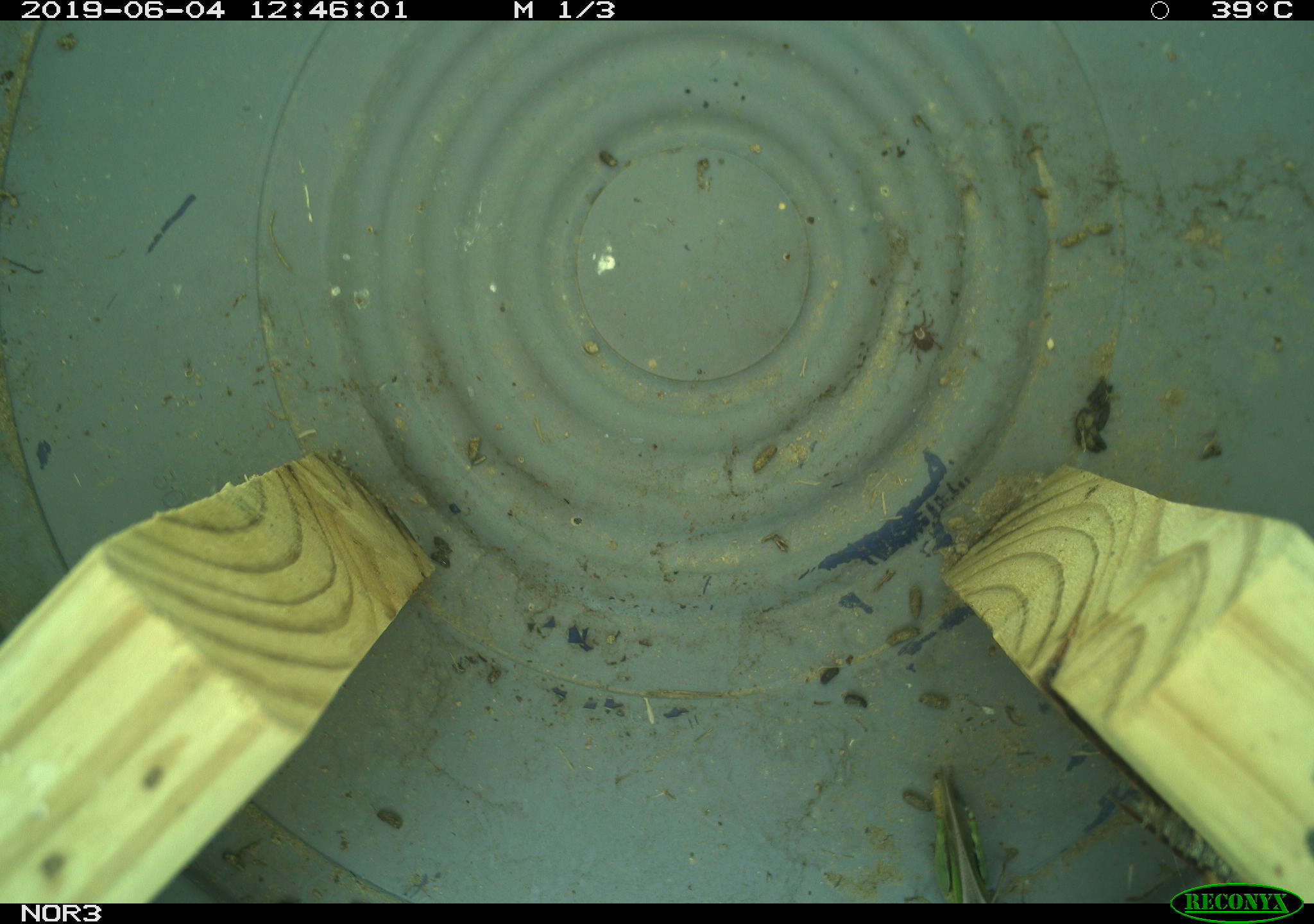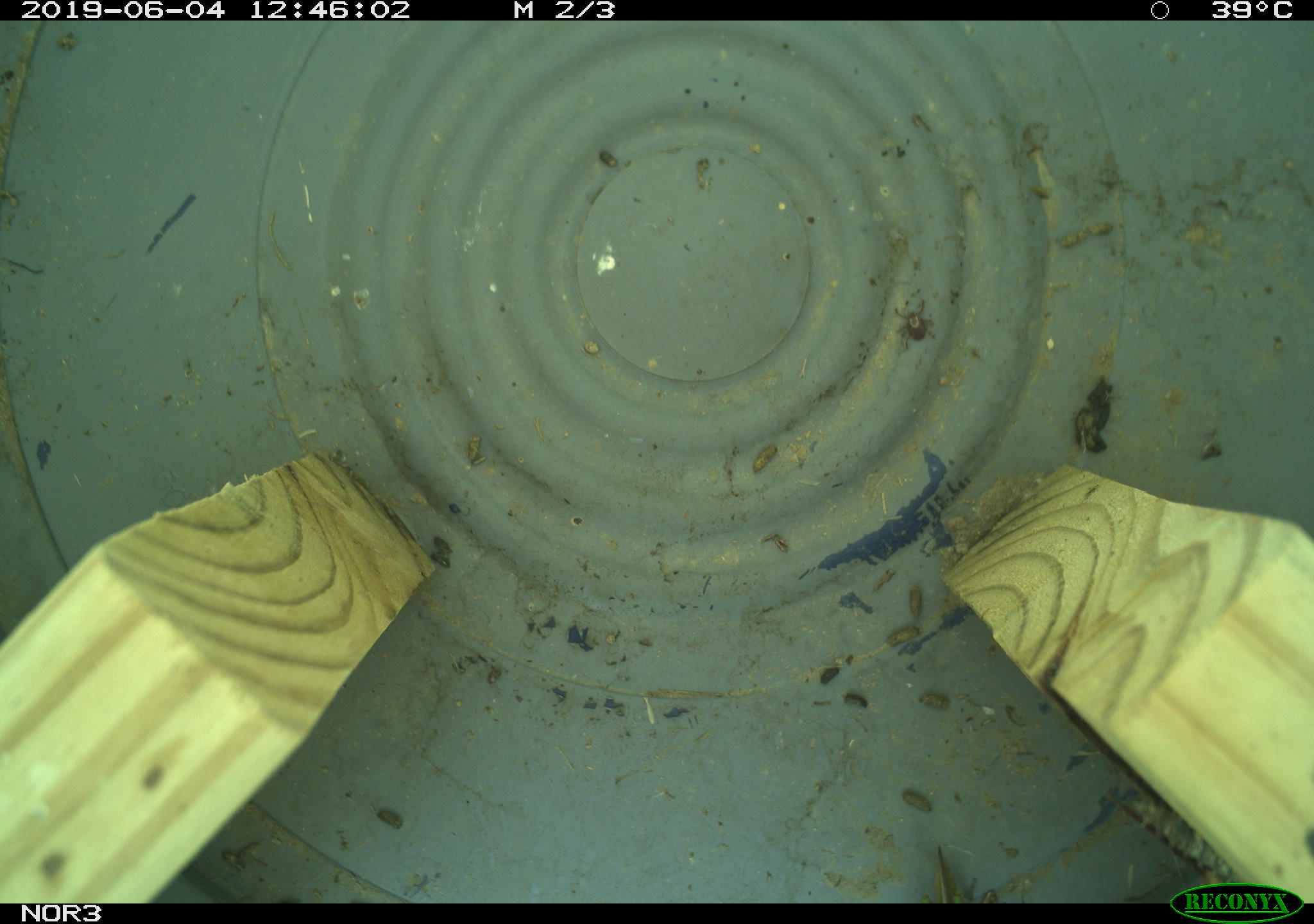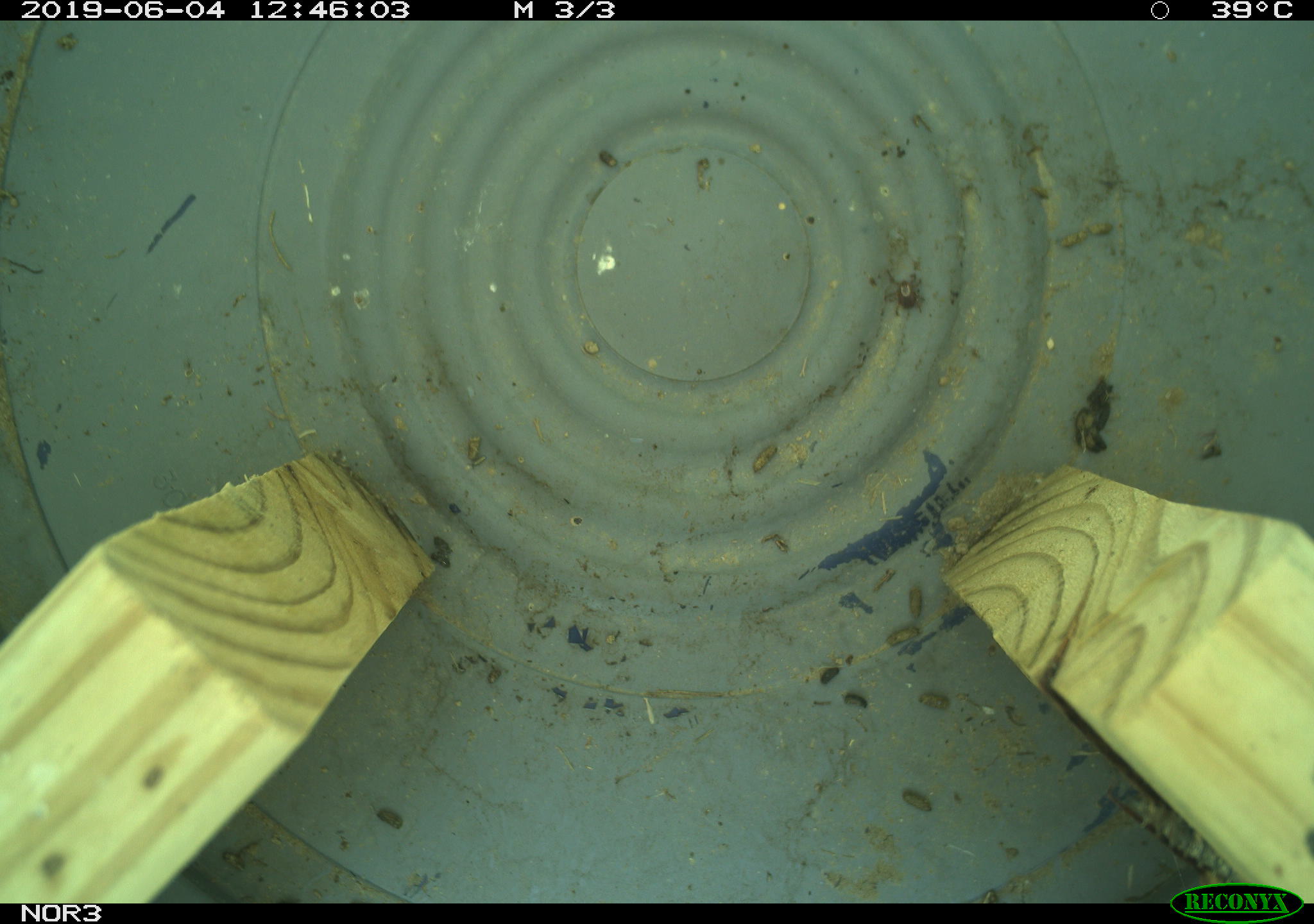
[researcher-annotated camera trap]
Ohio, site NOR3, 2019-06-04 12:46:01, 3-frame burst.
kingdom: Animalia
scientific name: Animalia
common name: animal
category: invertebrate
Invertebrate (animal) (Animalia).